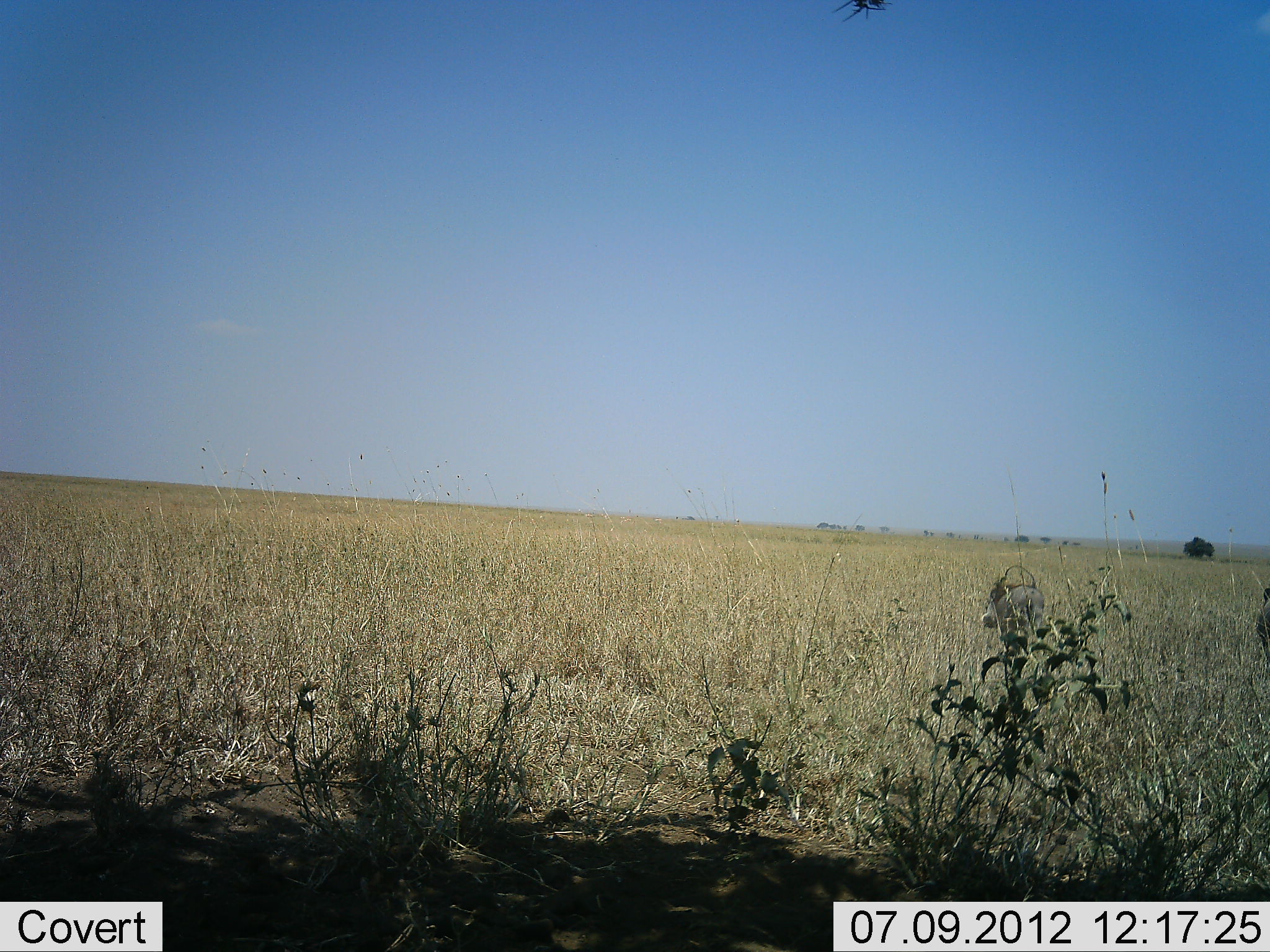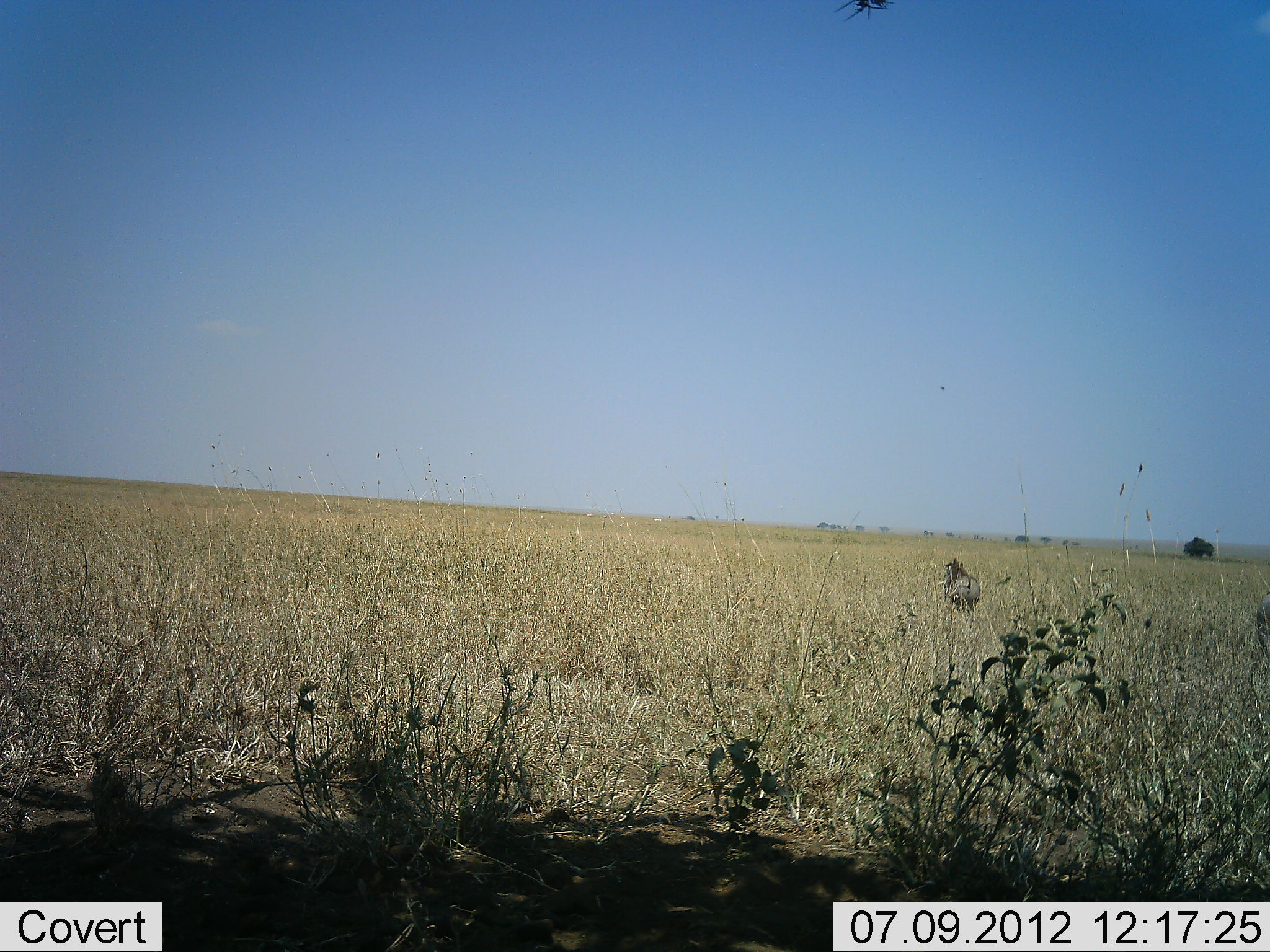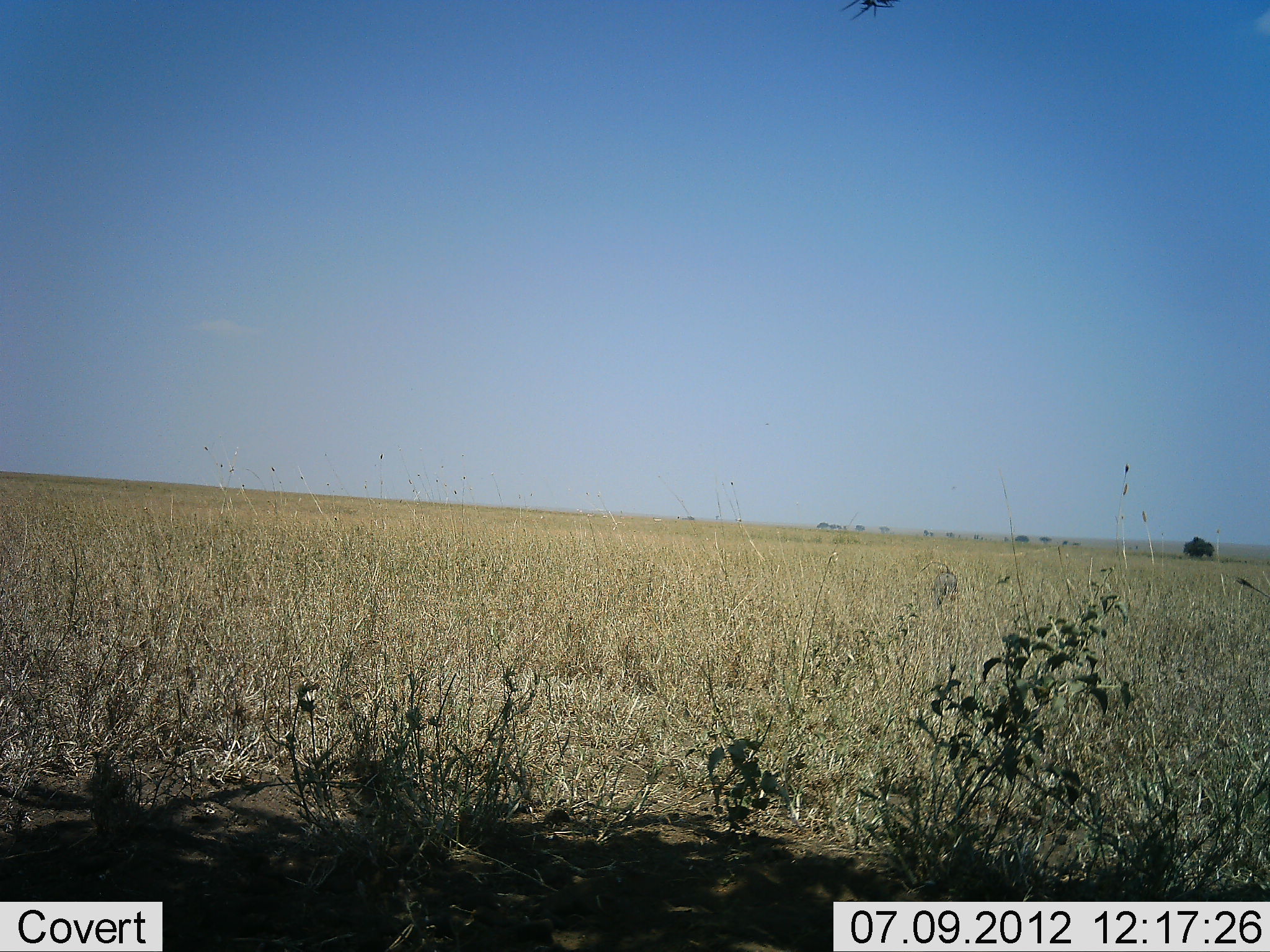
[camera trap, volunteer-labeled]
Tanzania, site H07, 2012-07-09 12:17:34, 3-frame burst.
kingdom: Animalia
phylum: Chordata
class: Mammalia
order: Artiodactyla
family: Suidae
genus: Phacochoerus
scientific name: Phacochoerus africanus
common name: warthog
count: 1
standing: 0%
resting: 0%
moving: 100%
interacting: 0%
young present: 0%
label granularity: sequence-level